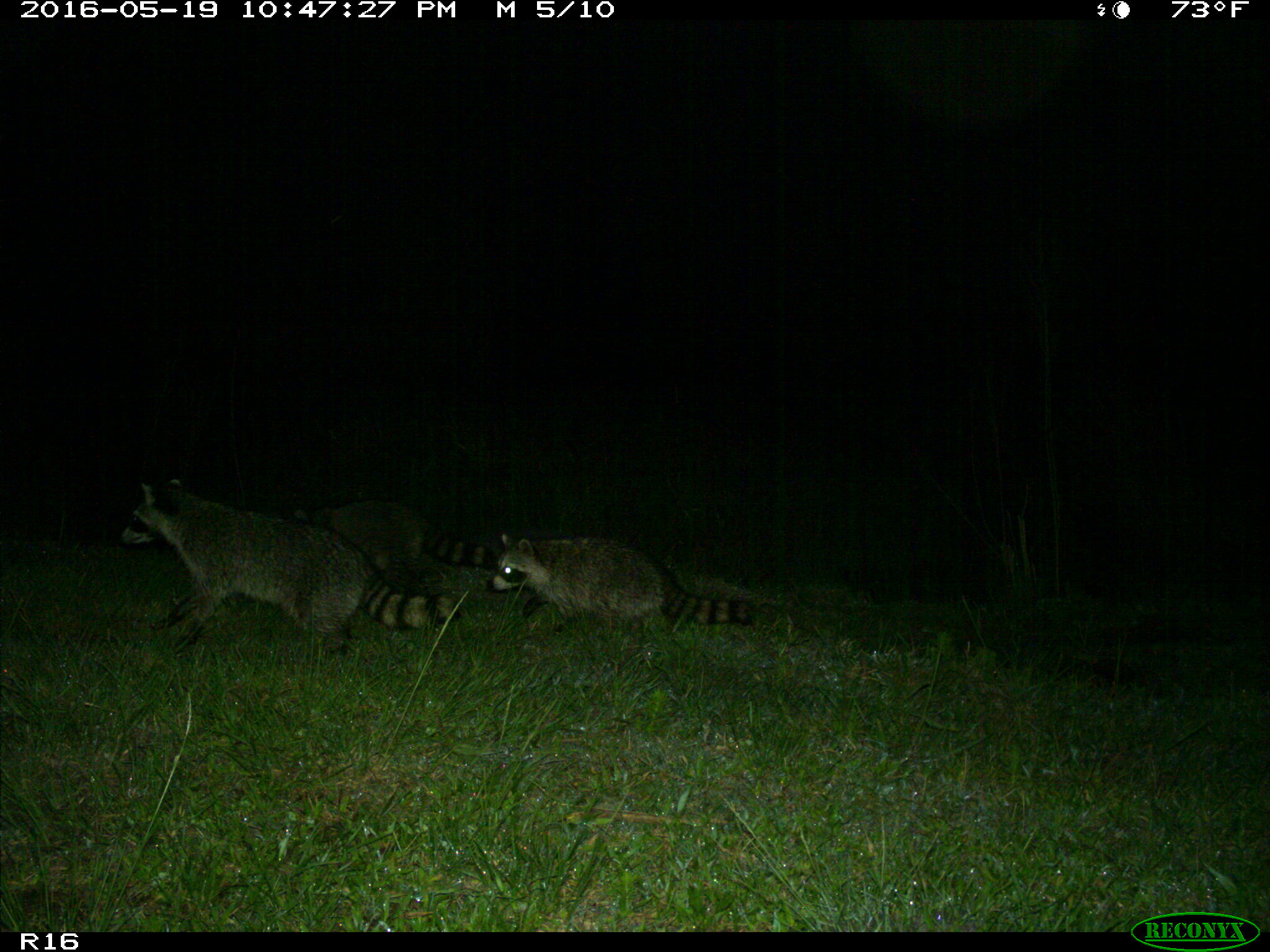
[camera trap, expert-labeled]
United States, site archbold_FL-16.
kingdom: Animalia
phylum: Chordata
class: Mammalia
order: Carnivora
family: Procyonidae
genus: Procyon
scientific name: Procyon lotor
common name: common raccoon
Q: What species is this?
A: Procyon lotor (common raccoon).